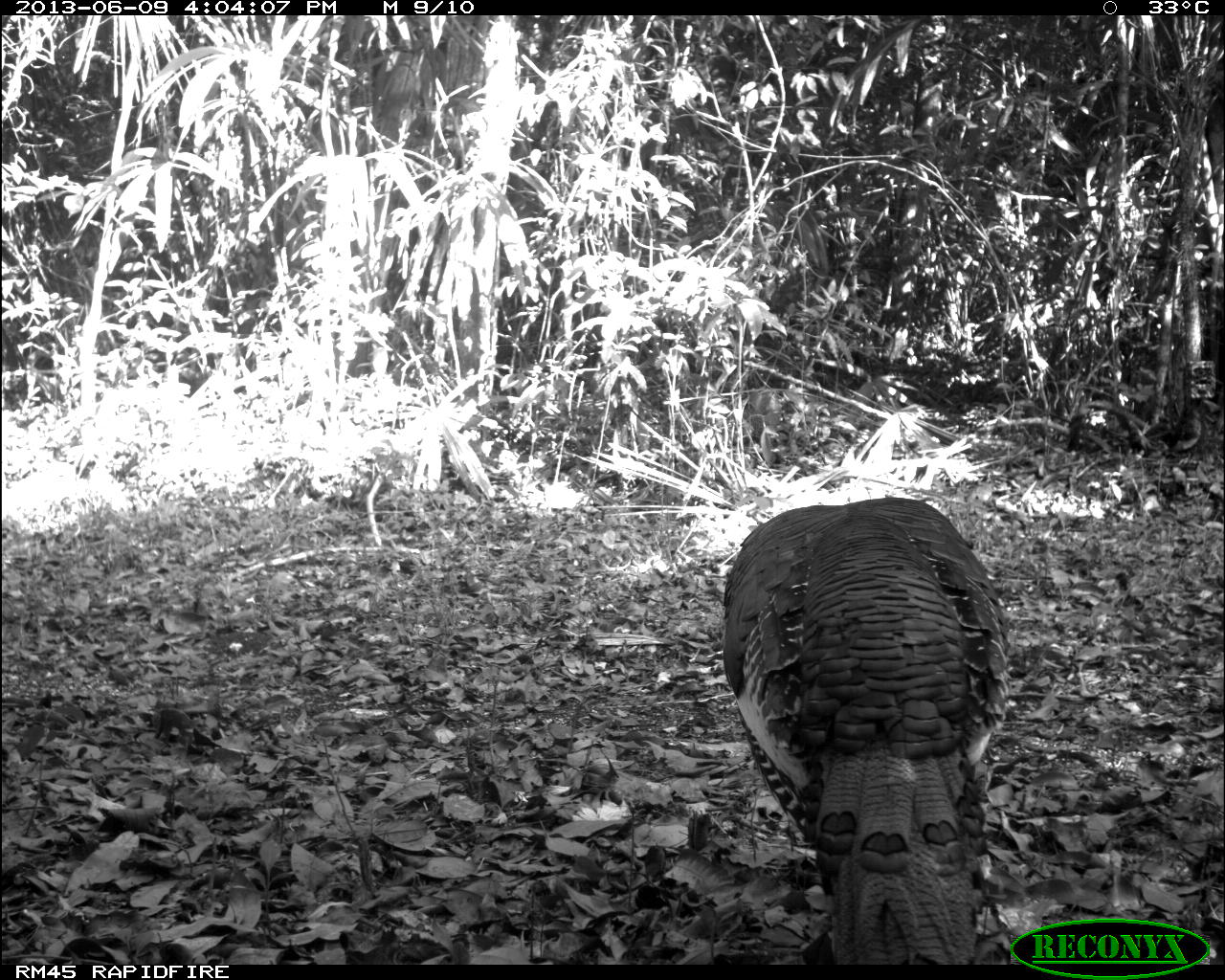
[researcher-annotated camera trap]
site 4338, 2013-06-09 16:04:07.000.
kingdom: Animalia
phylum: Chordata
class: Aves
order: Galliformes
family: Phasianidae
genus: Meleagris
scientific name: Meleagris ocellata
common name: ocellated turkey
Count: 1.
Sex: male.